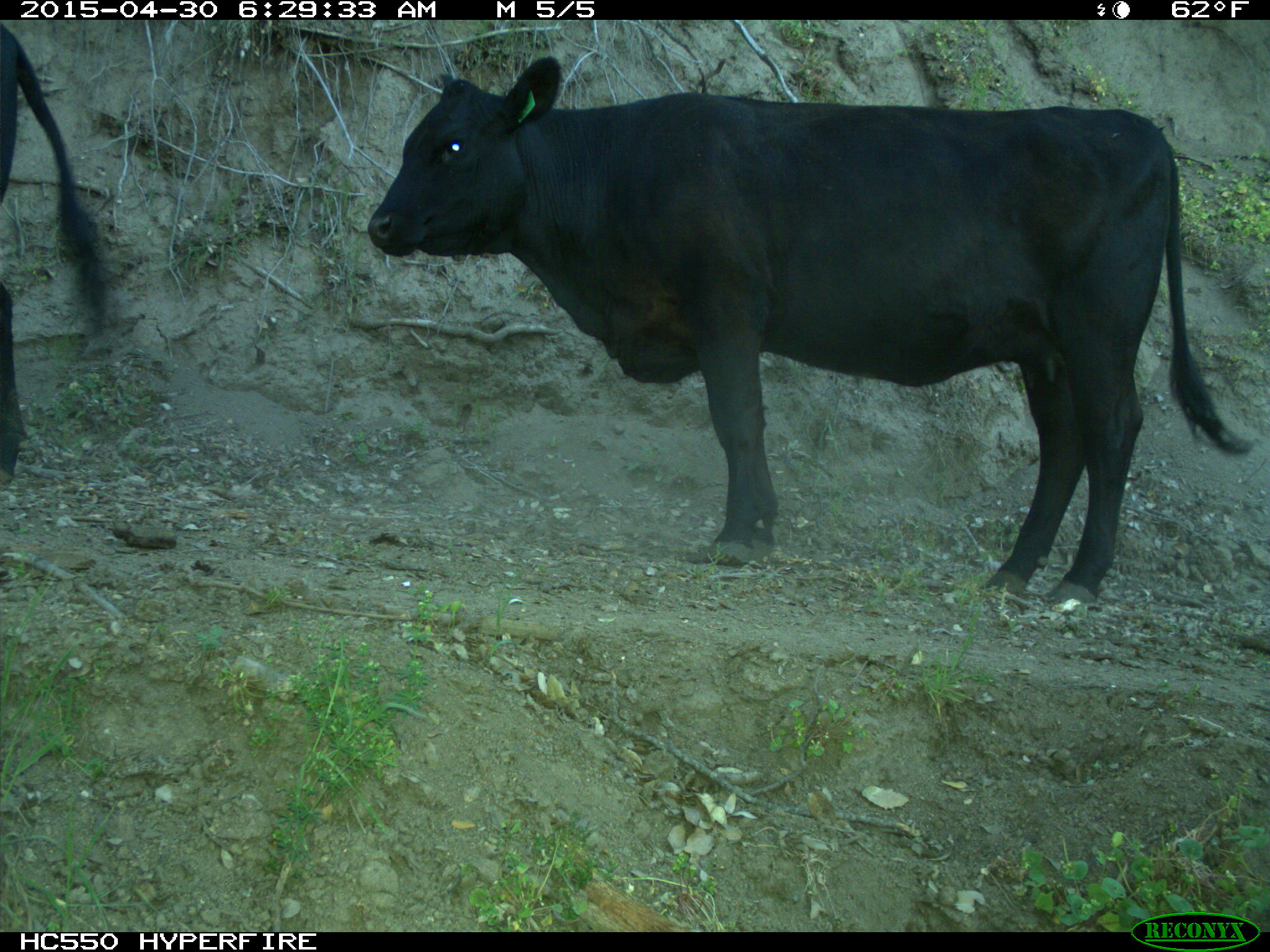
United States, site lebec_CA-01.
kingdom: Animalia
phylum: Chordata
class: Mammalia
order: Artiodactyla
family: Bovidae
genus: Bos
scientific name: Bos taurus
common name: domestic cow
Bos taurus (domestic cow).